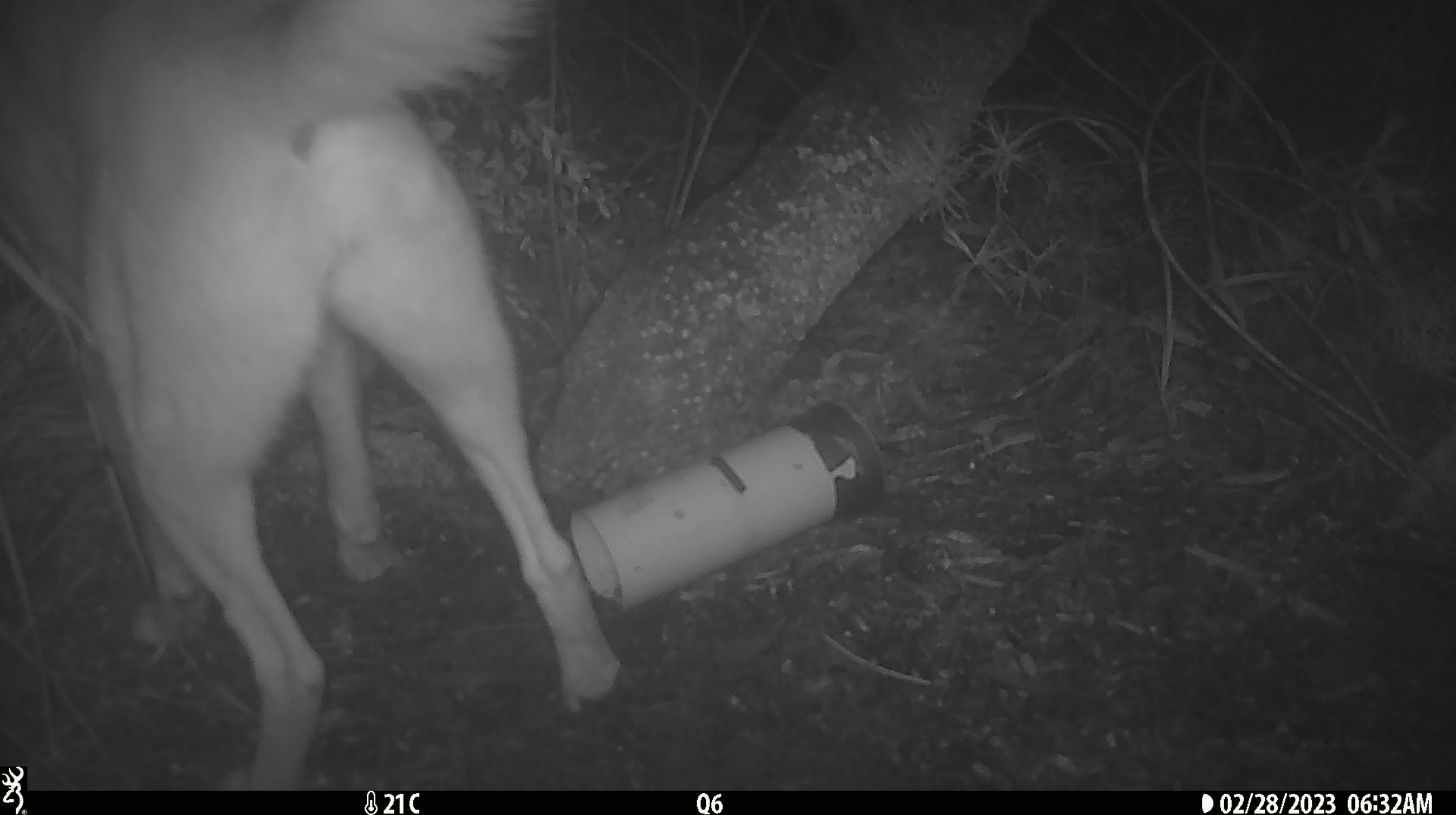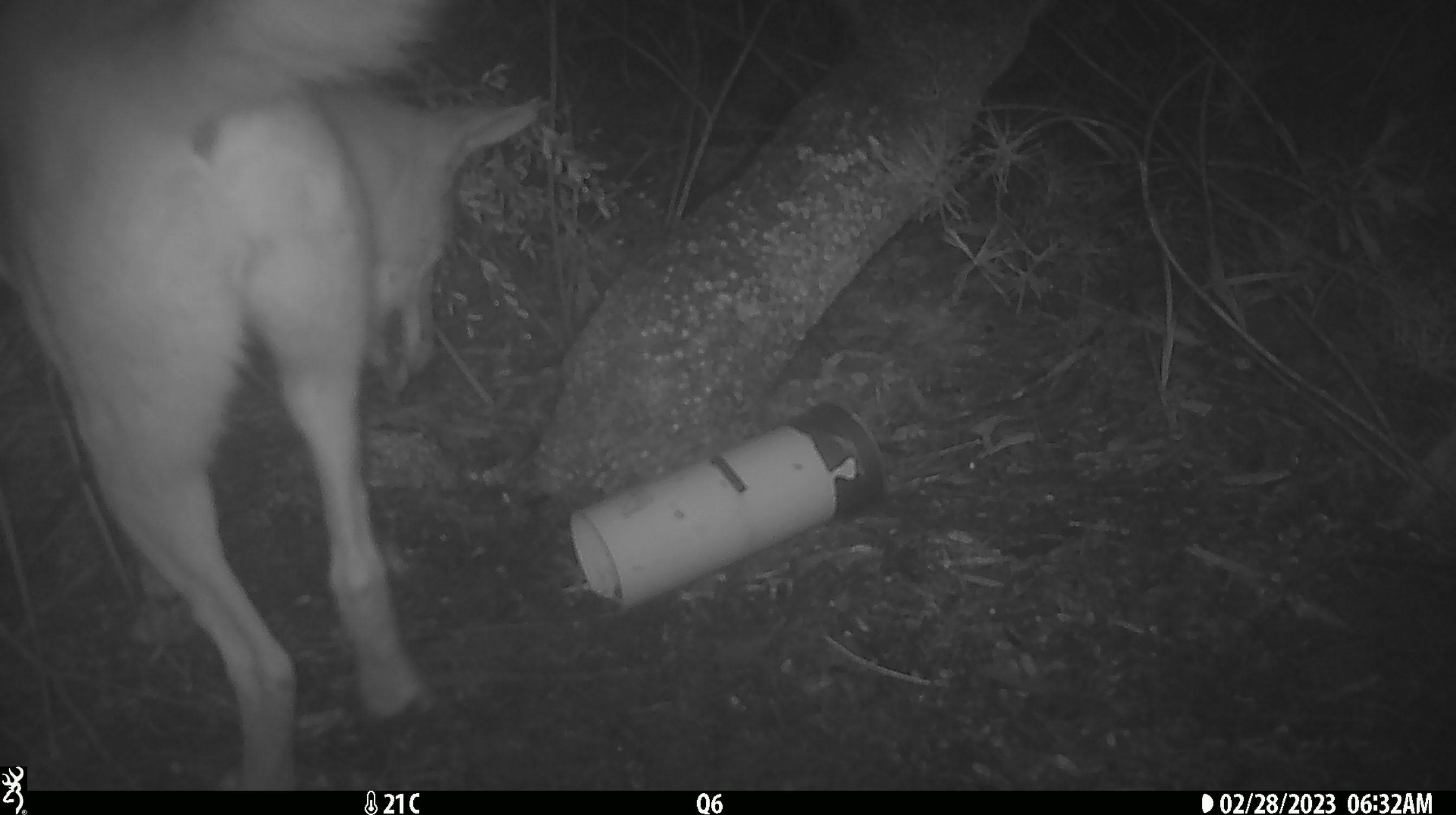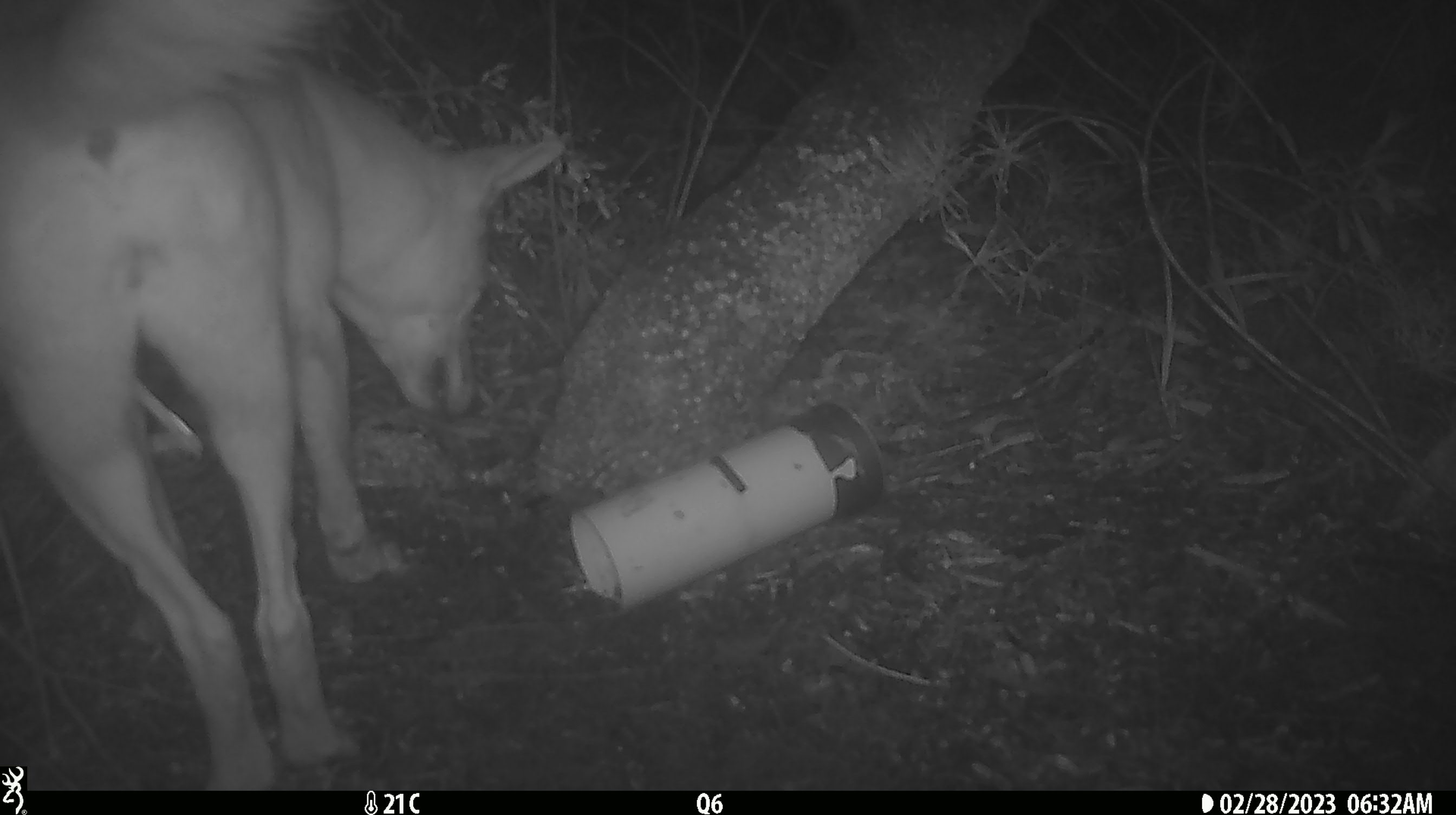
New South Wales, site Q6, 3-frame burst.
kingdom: Animalia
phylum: Chordata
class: Mammalia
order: Carnivora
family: Canidae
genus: Canis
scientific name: Canis familiaris dingo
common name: dingo